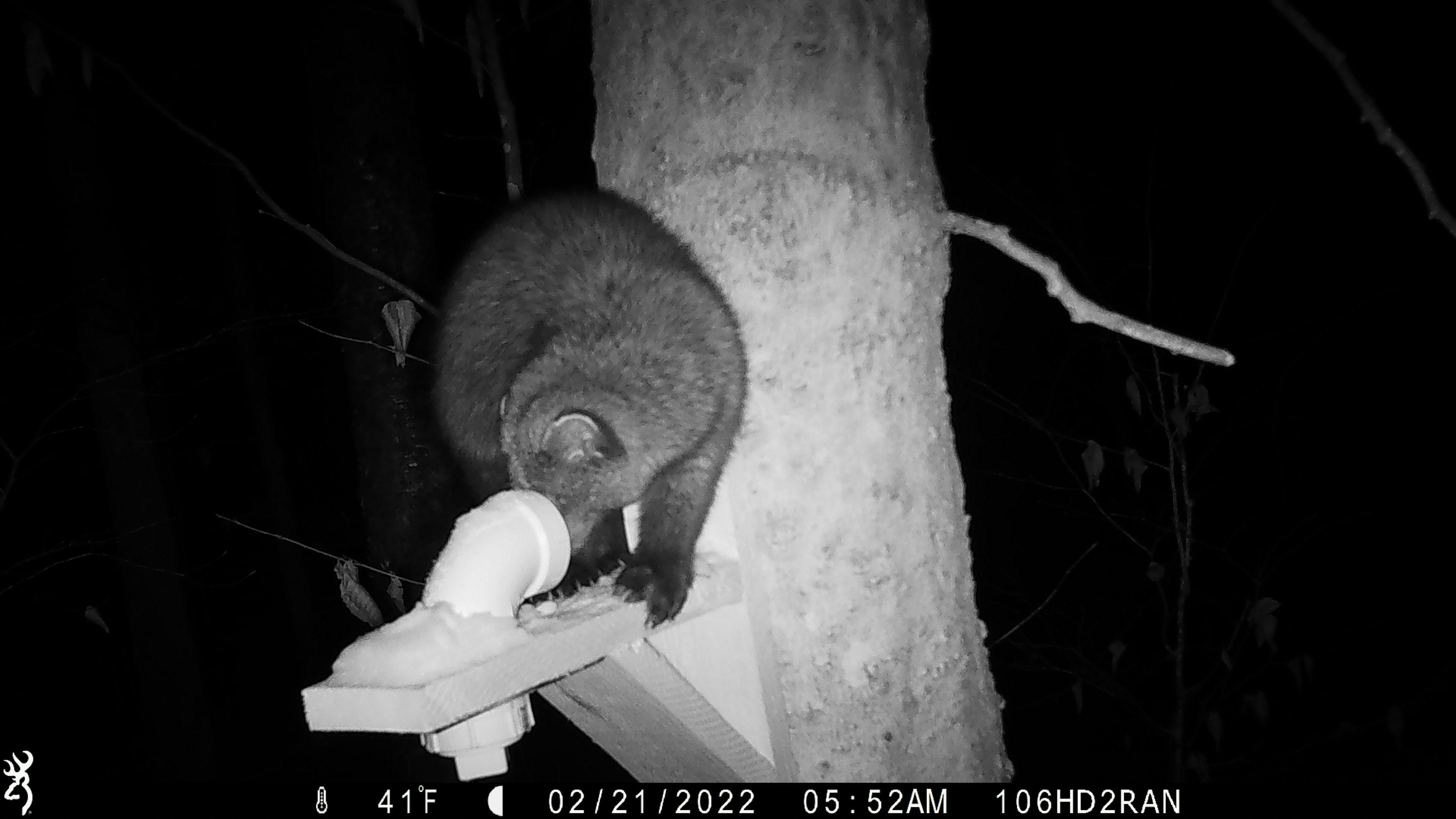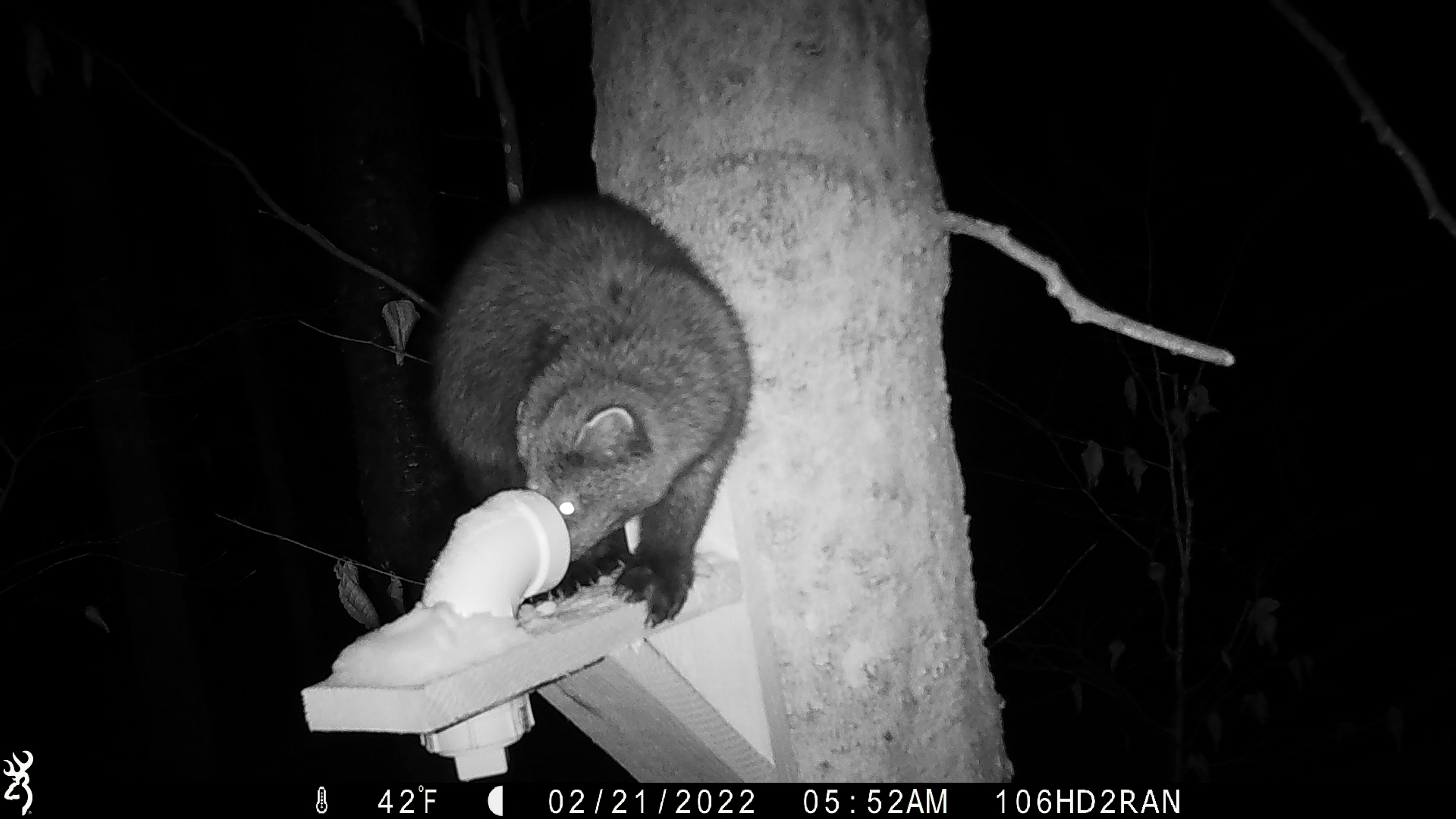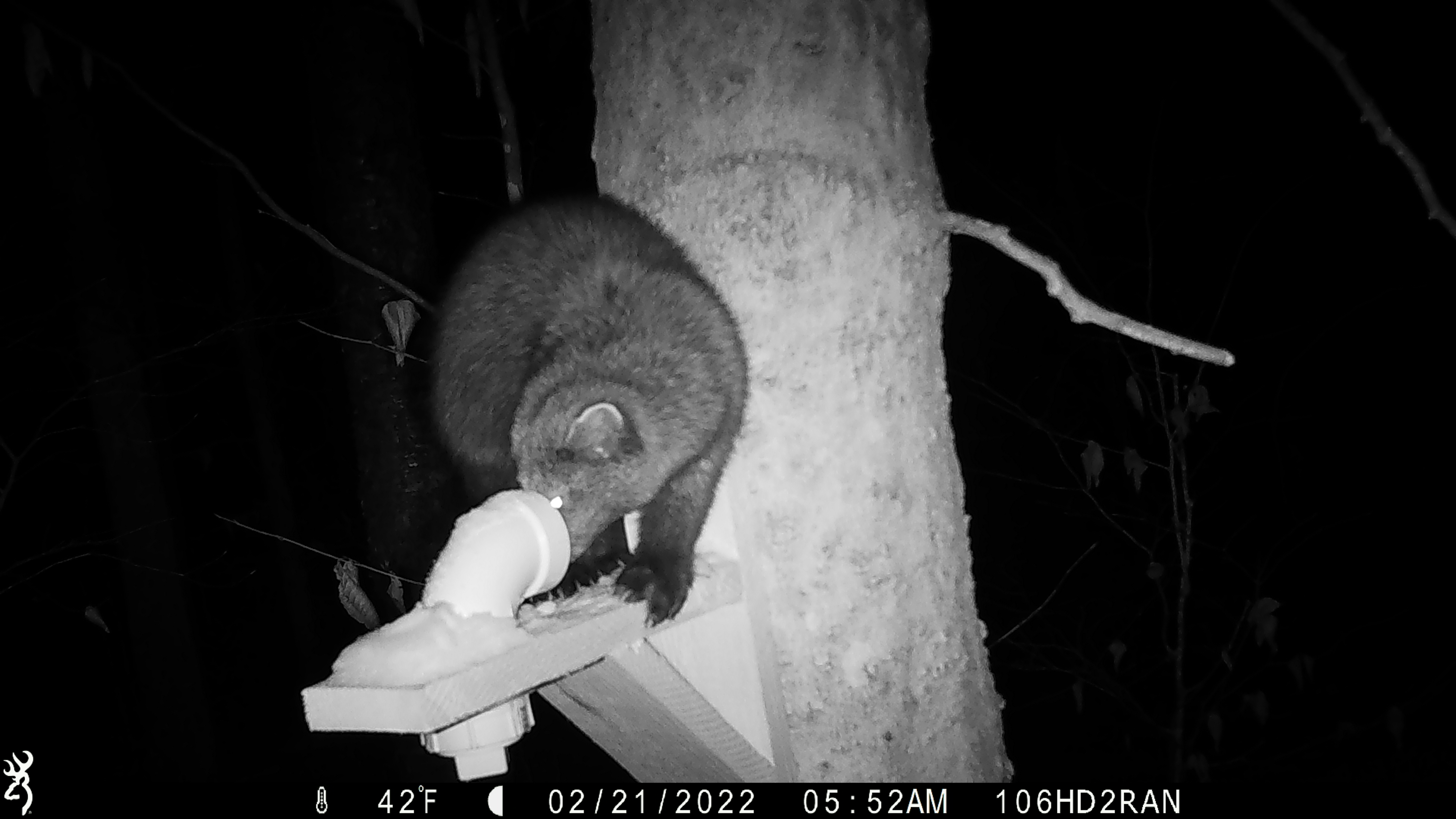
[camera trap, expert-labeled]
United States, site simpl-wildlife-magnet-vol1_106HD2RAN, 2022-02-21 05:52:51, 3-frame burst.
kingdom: Animalia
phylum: Chordata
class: Mammalia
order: Carnivora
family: Mustelidae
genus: Pekania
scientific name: Pekania pennanti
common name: fisher